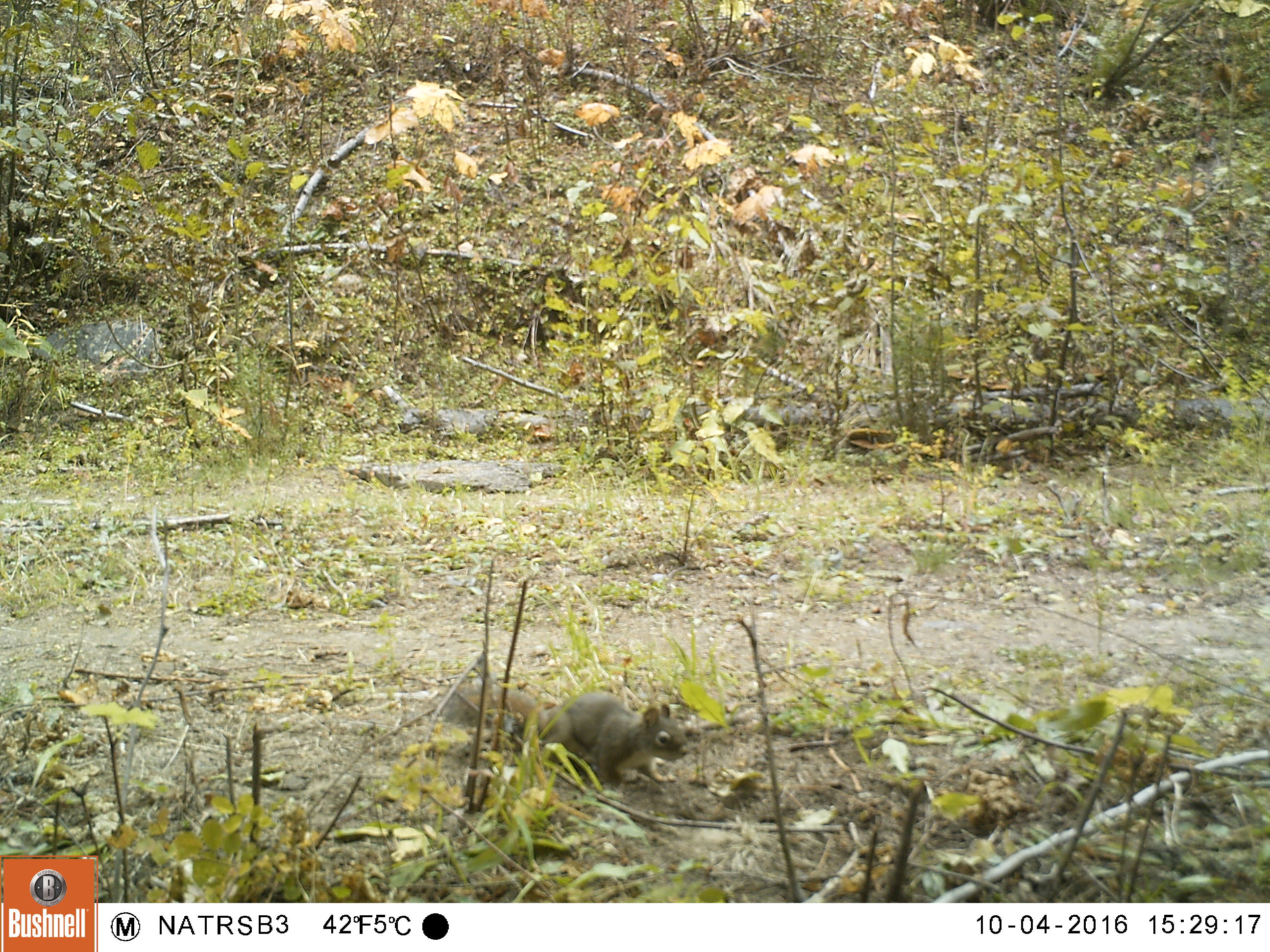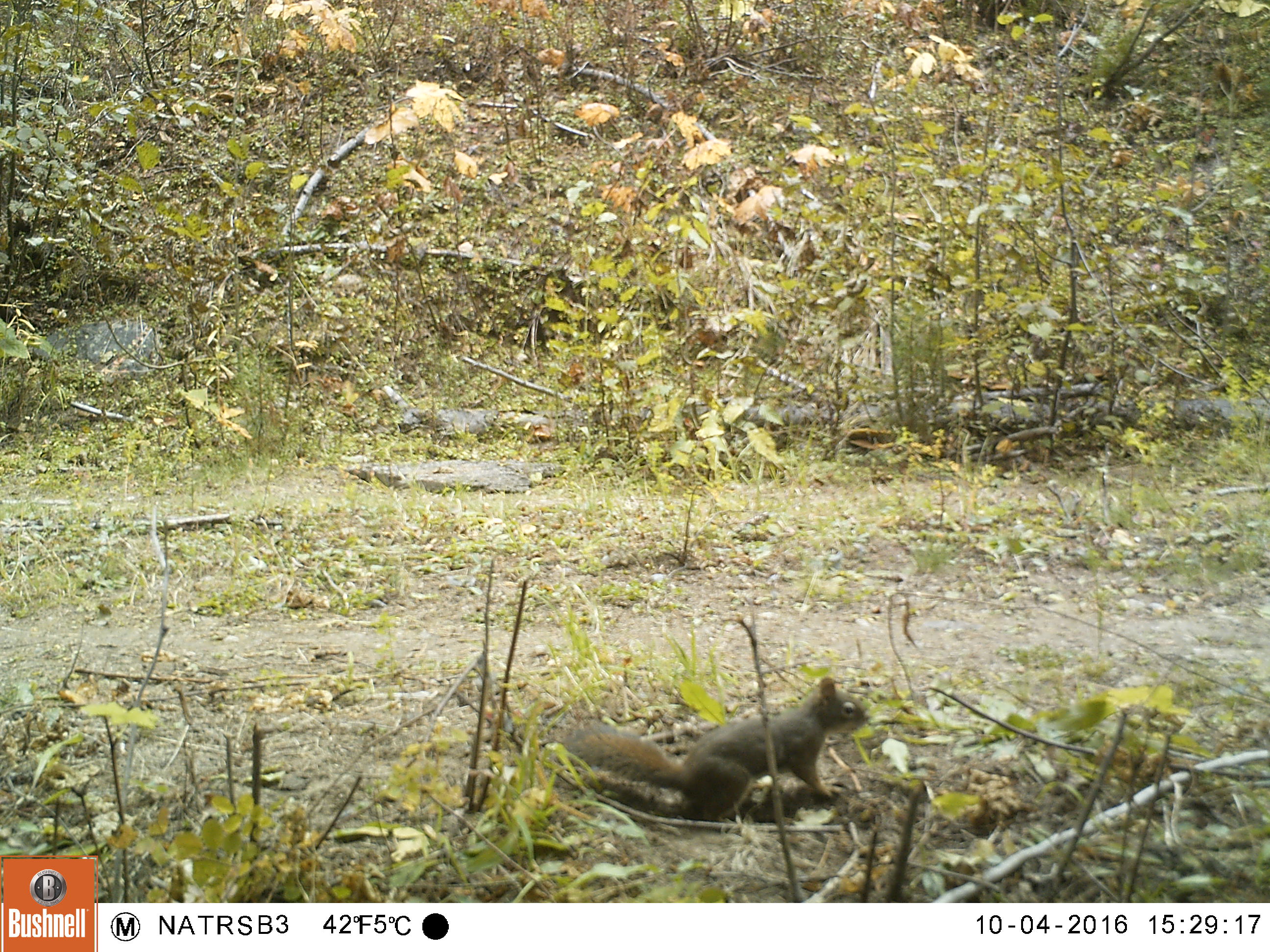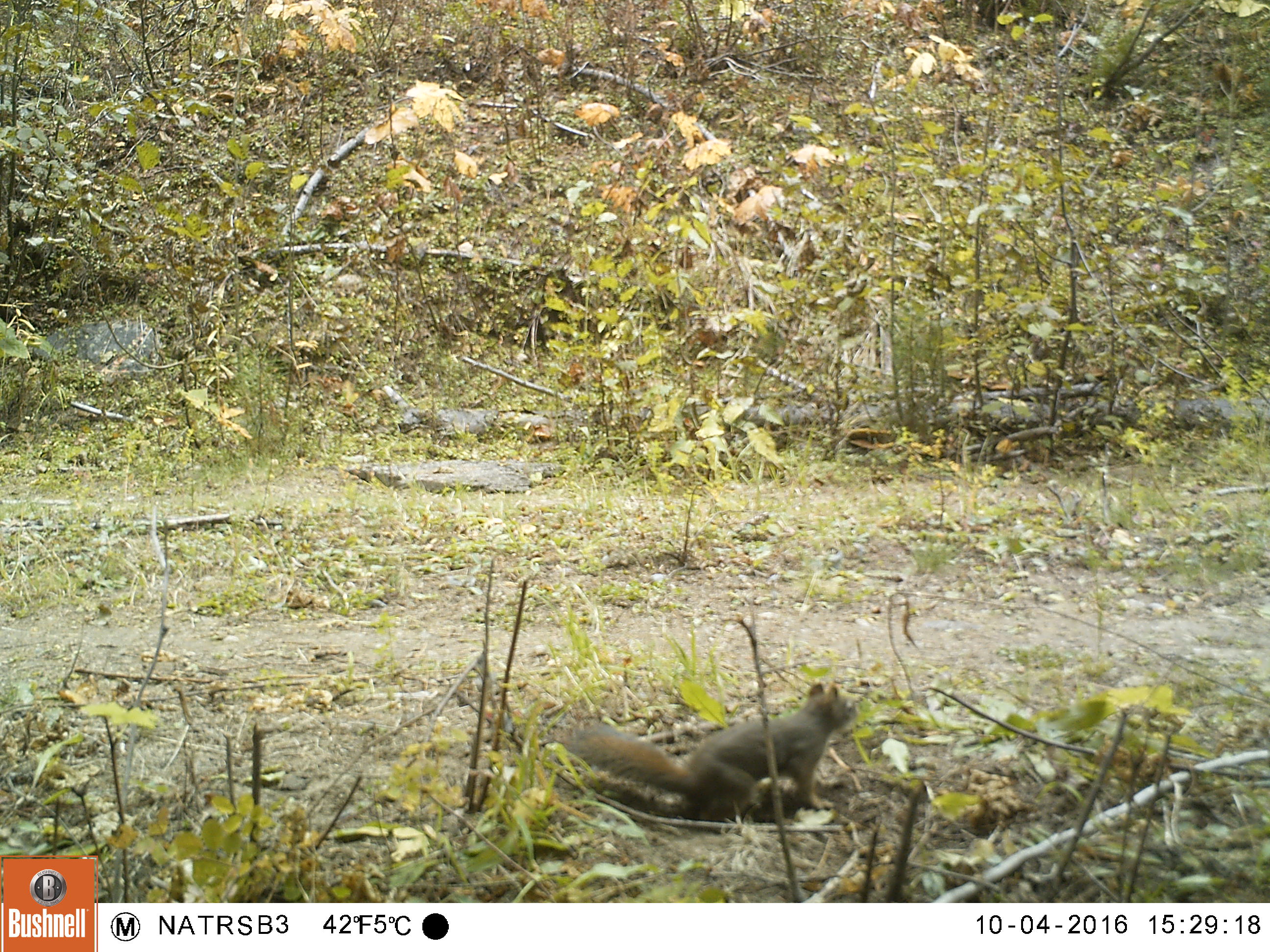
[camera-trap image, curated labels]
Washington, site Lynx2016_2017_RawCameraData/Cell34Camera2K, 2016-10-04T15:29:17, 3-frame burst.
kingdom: Animalia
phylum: Chordata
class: Mammalia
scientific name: Mammalia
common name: small mammal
Small mammal (Mammalia). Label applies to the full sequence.